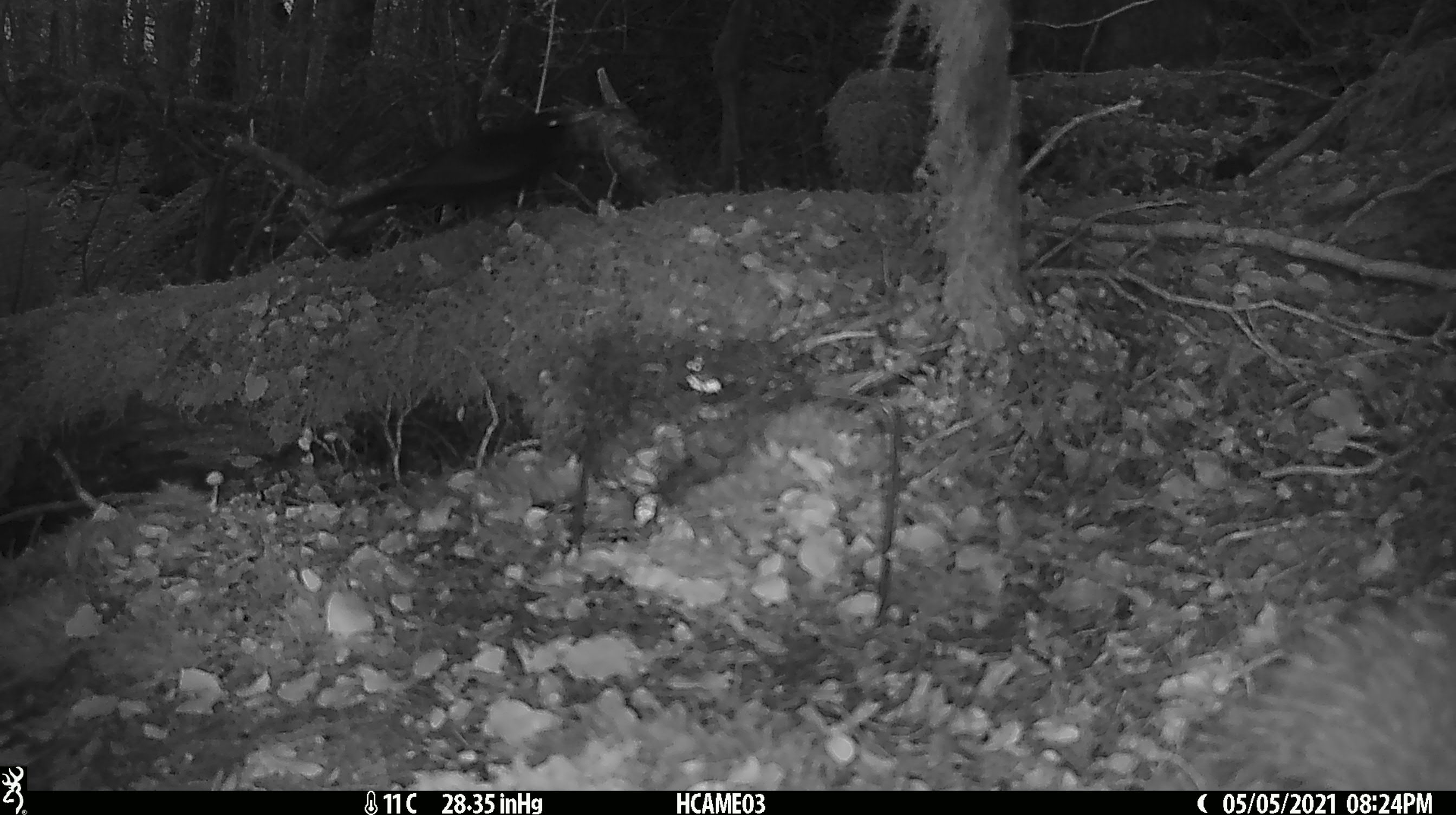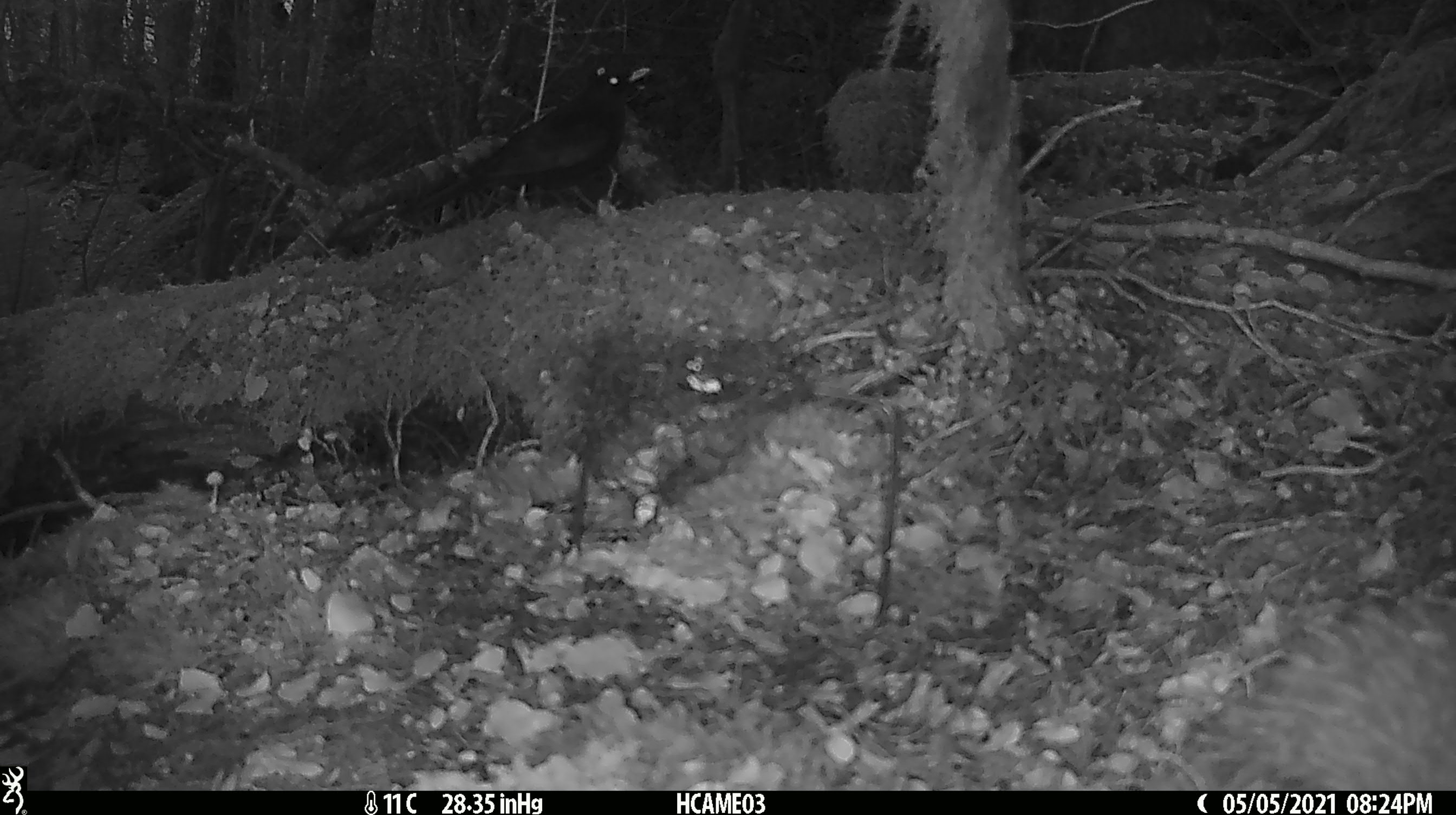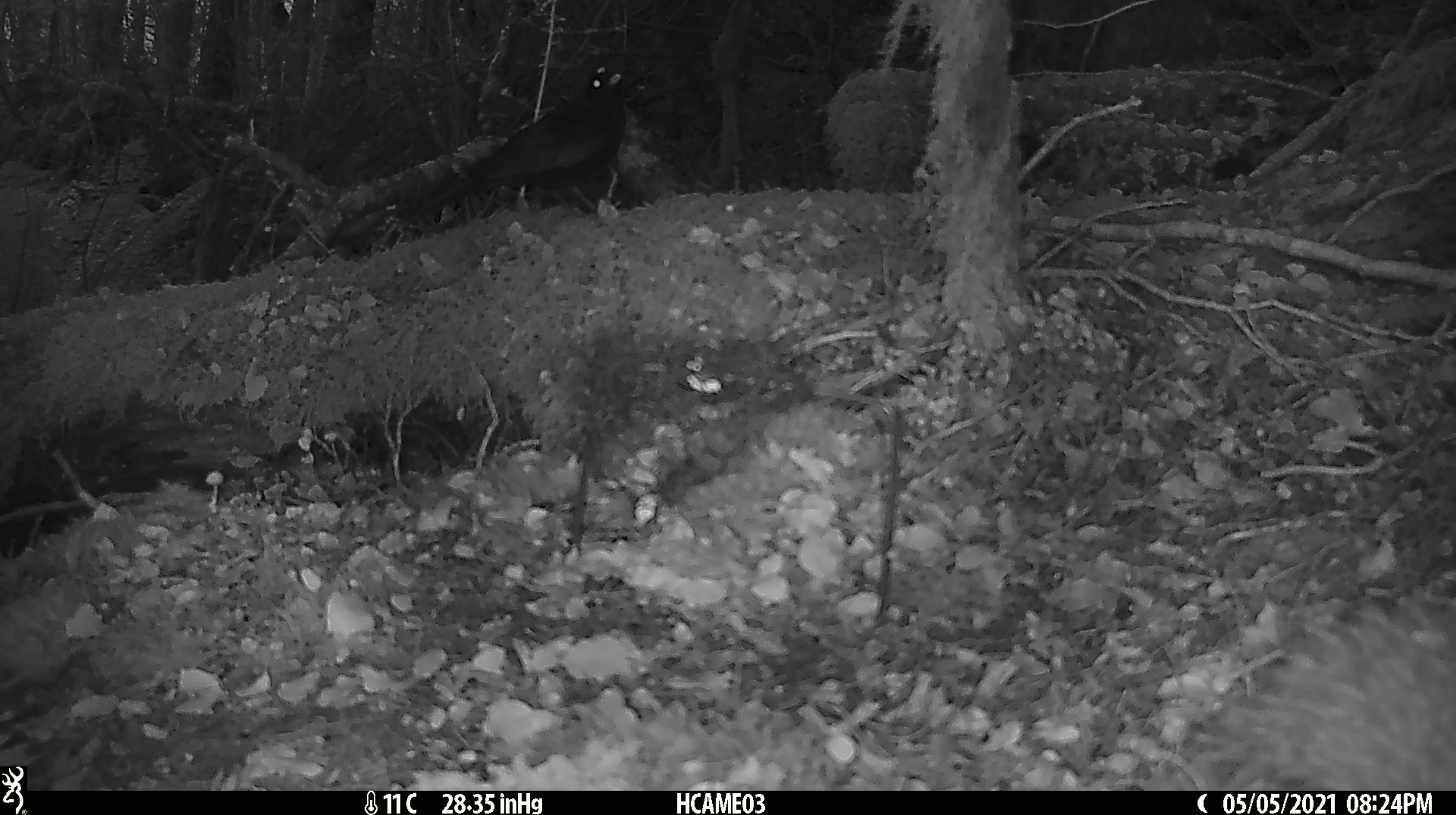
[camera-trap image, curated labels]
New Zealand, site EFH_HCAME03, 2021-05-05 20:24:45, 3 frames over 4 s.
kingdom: Animalia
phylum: Chordata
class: Aves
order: Passeriformes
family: Turdidae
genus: Turdus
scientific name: Turdus merula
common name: eurasian blackbird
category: blackbird